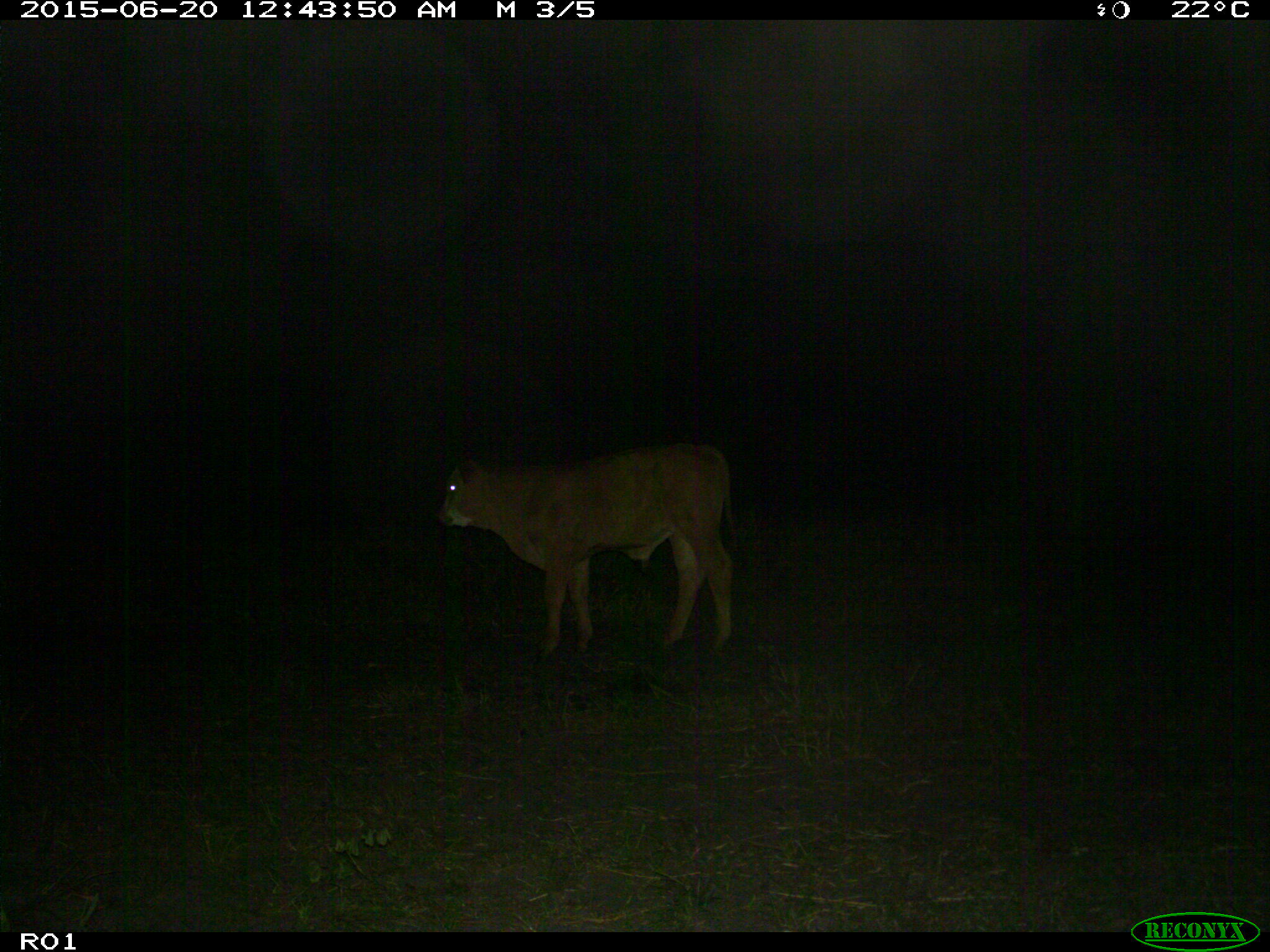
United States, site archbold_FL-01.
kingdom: Animalia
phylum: Chordata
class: Mammalia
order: Artiodactyla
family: Bovidae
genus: Bos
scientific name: Bos taurus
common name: domestic cow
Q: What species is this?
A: Bos taurus (domestic cow).